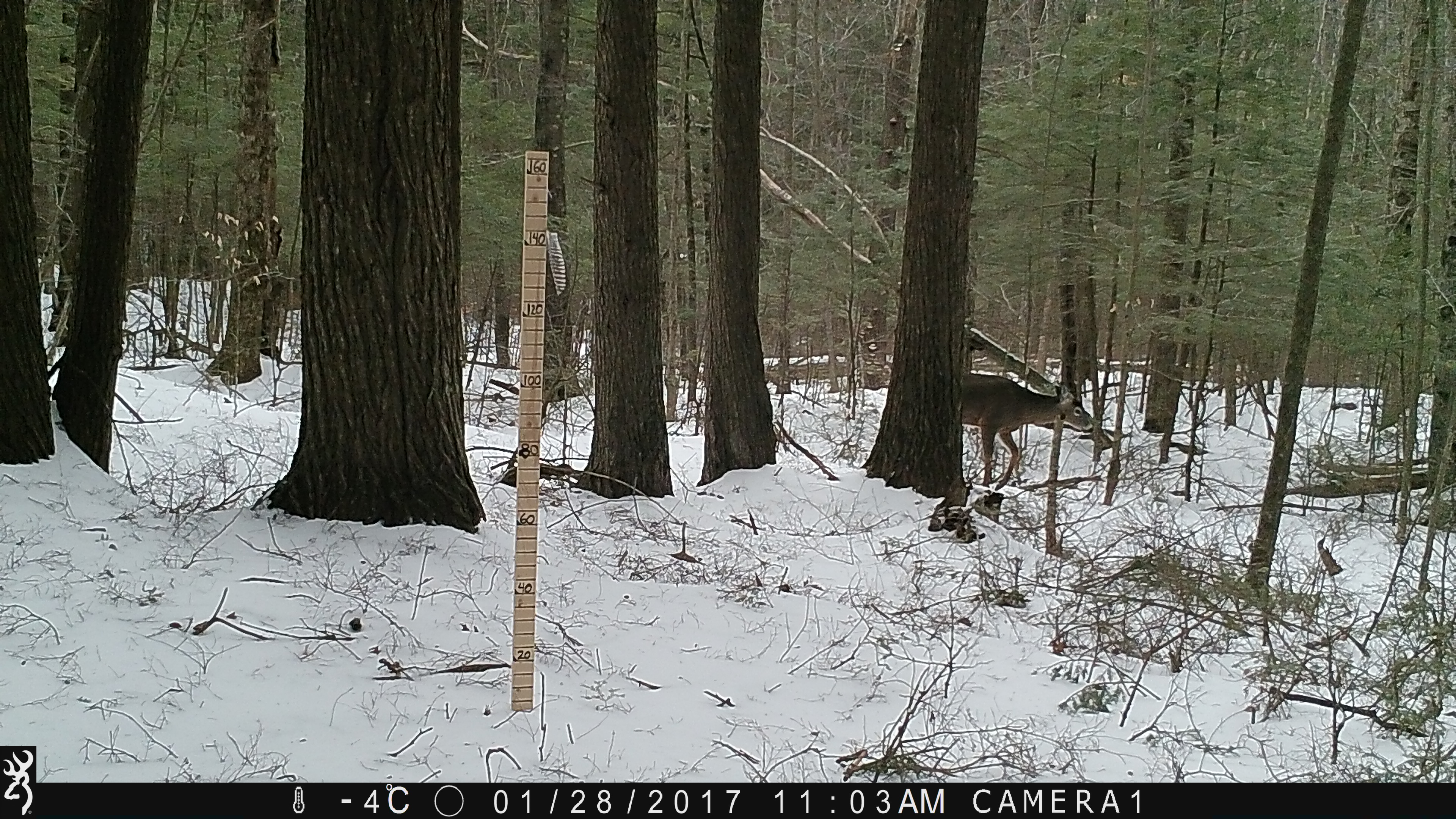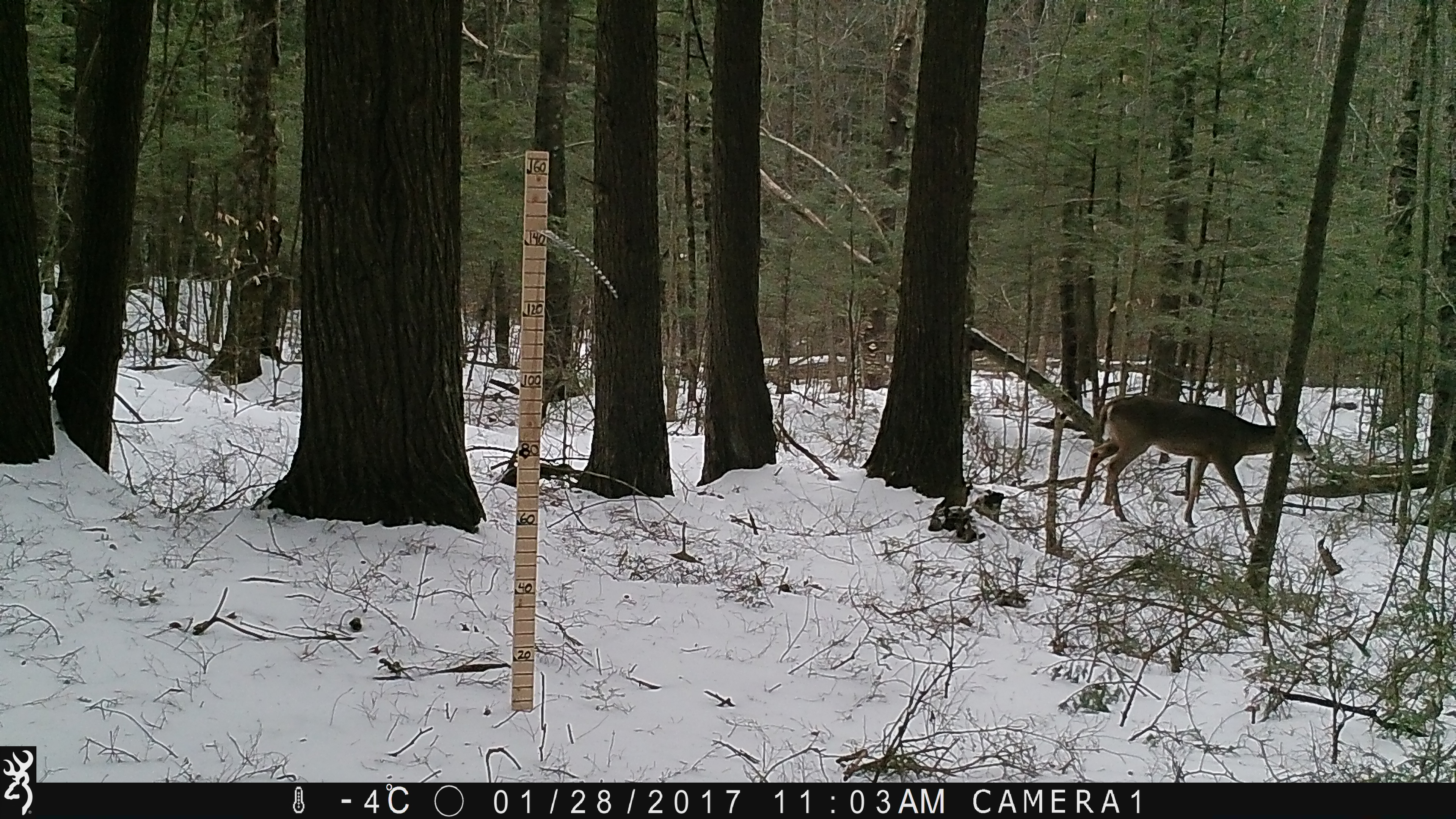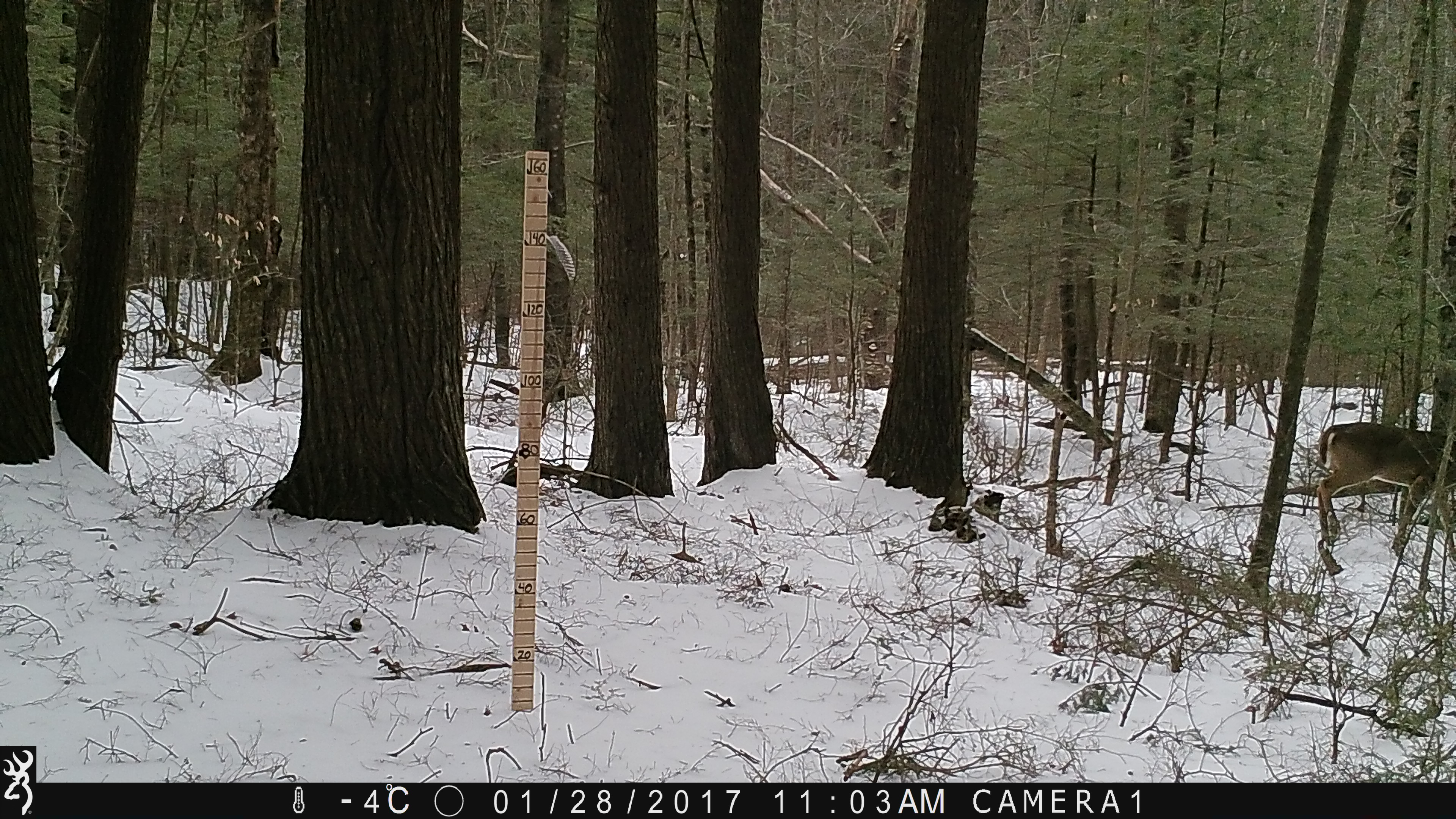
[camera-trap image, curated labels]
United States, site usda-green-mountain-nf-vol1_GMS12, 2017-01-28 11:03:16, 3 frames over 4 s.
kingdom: Animalia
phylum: Chordata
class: Mammalia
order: Artiodactyla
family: Cervidae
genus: Odocoileus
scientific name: Odocoileus virginianus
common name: white-tailed deer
White-tailed deer (Odocoileus virginianus).